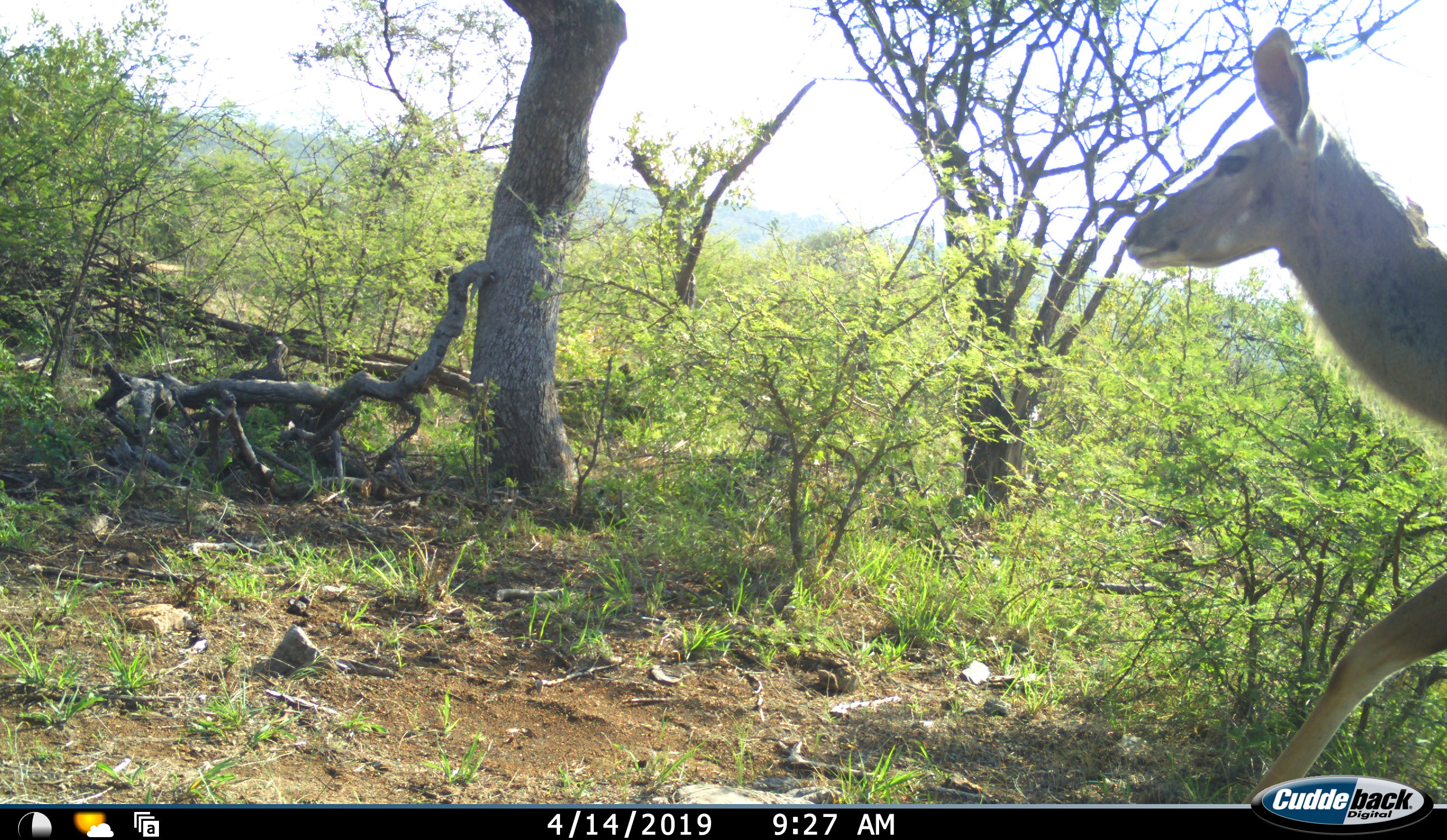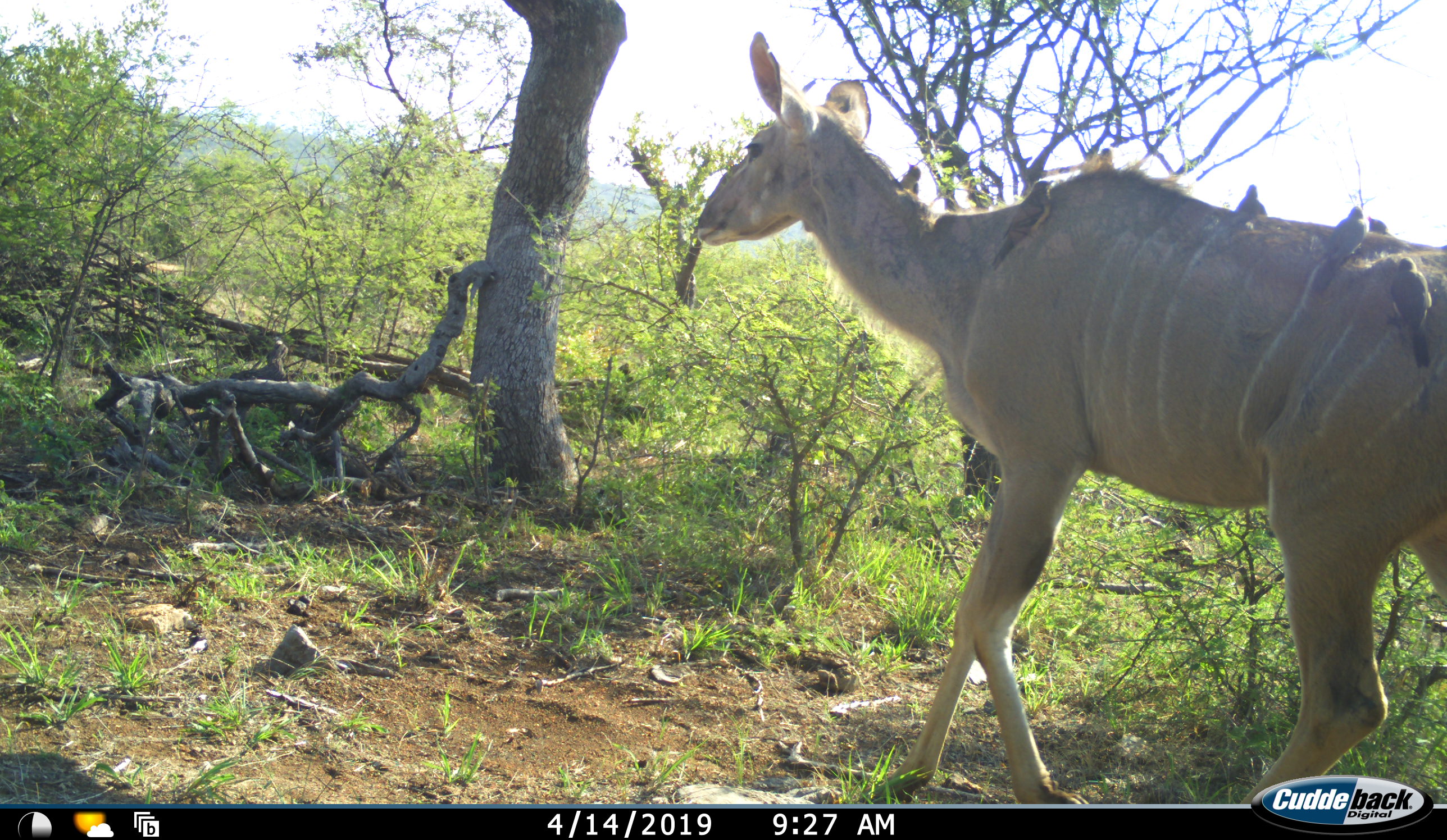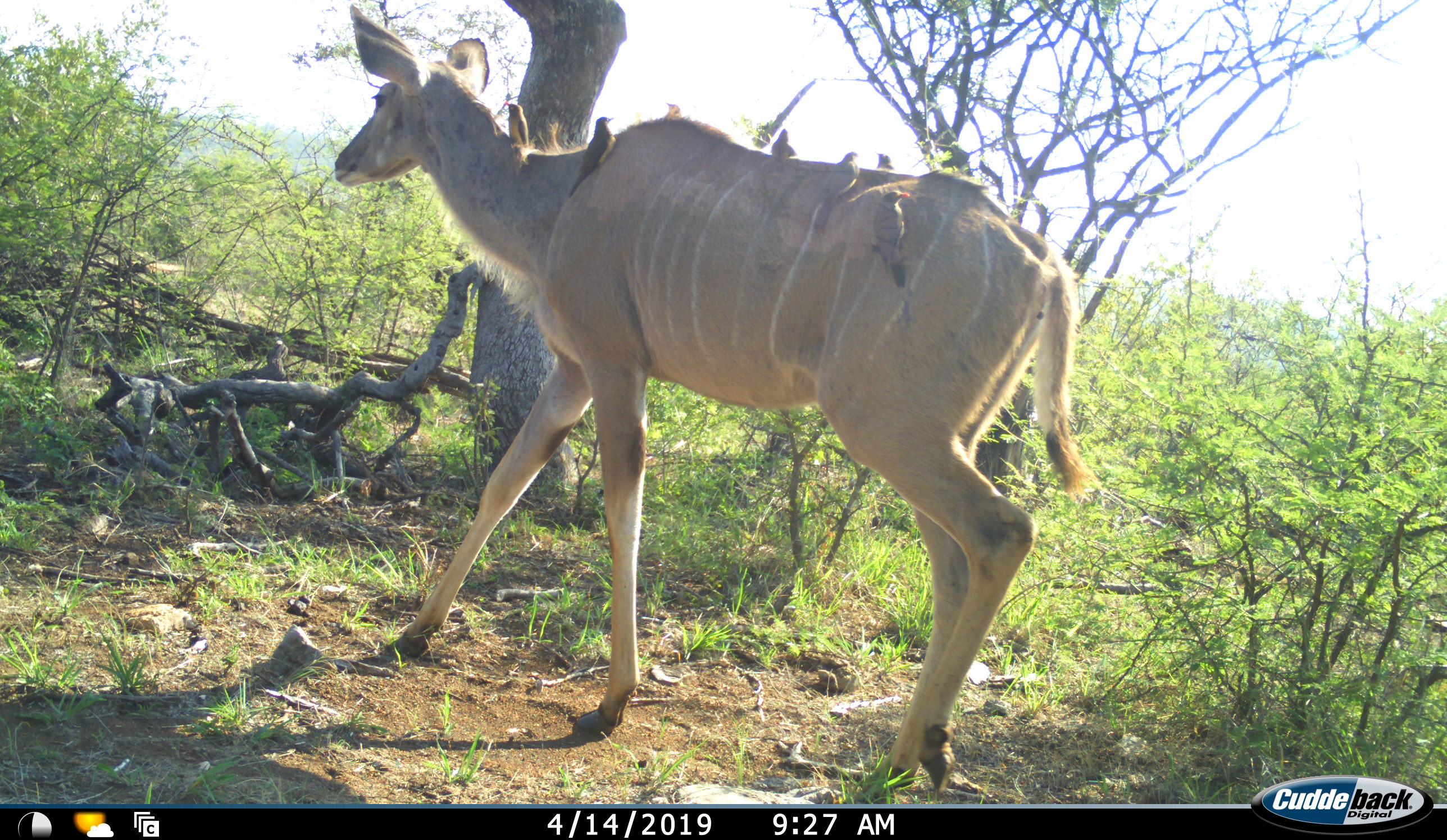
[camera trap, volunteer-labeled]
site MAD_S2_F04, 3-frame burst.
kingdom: Animalia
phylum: Chordata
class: Mammalia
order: Artiodactyla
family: Bovidae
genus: Tragelaphus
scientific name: Tragelaphus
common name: kudu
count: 1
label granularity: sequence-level